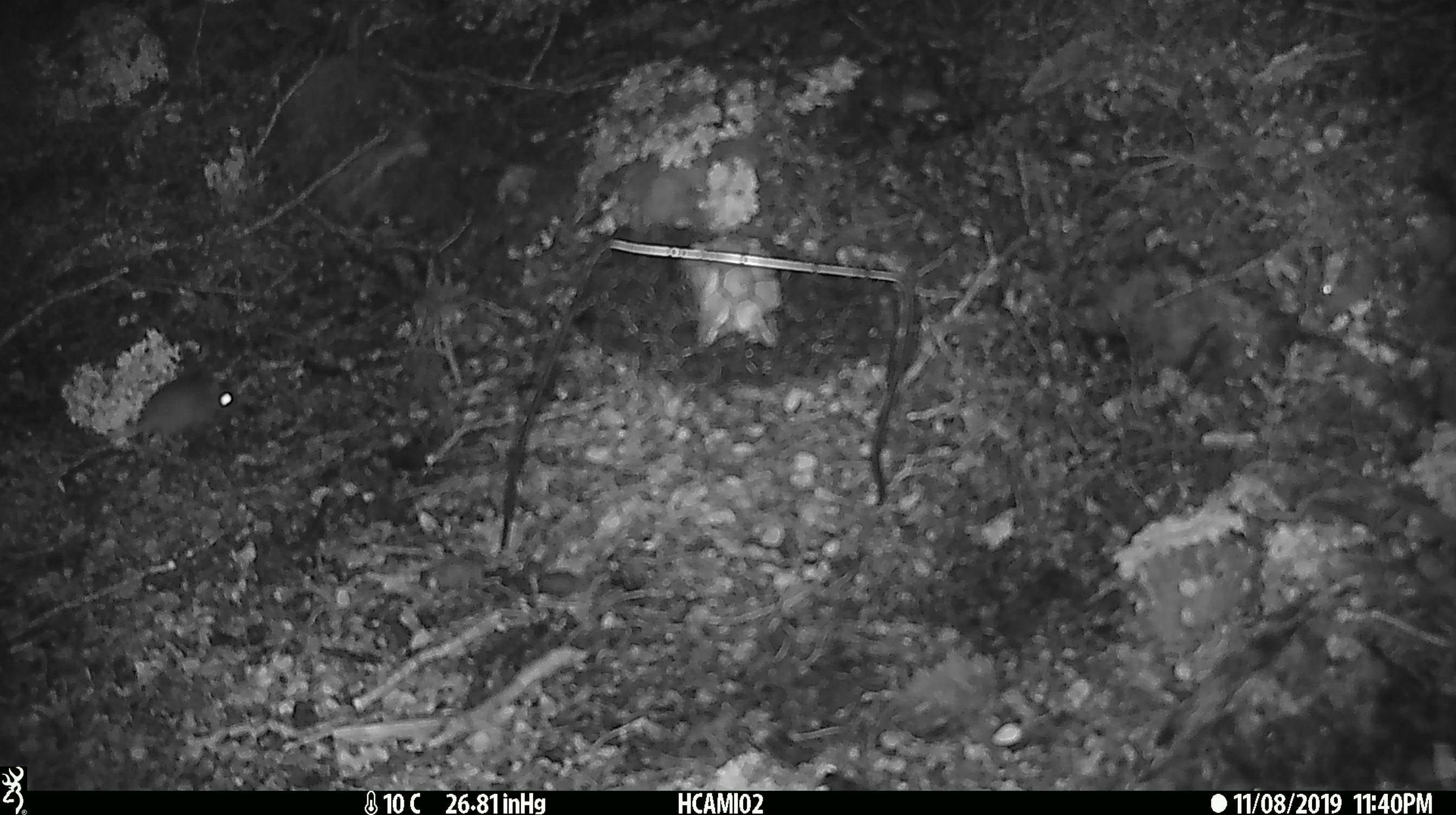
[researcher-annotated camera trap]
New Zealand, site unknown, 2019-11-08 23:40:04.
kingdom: Animalia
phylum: Chordata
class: Mammalia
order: Rodentia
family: Muridae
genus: Mus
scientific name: Mus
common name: mouse